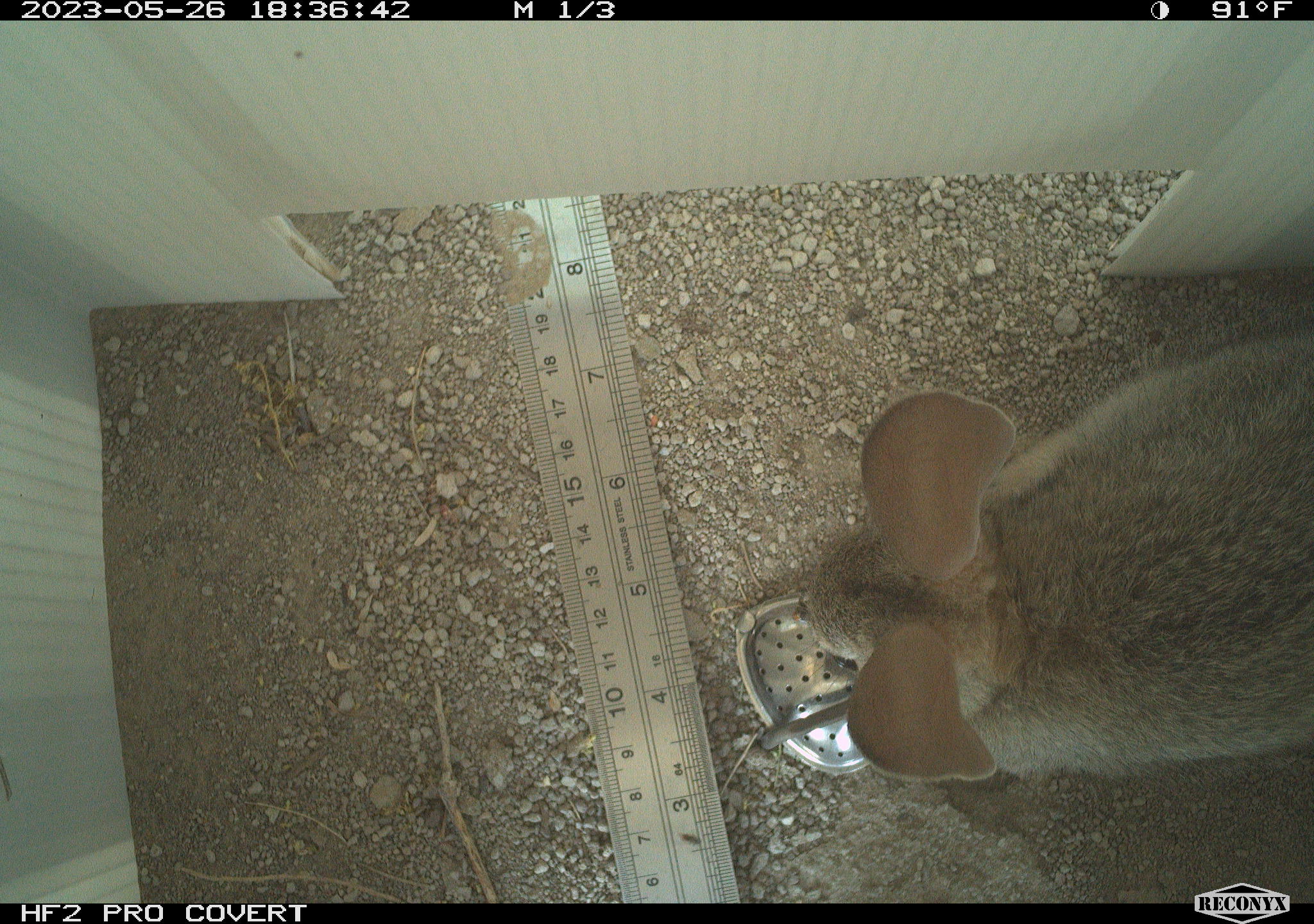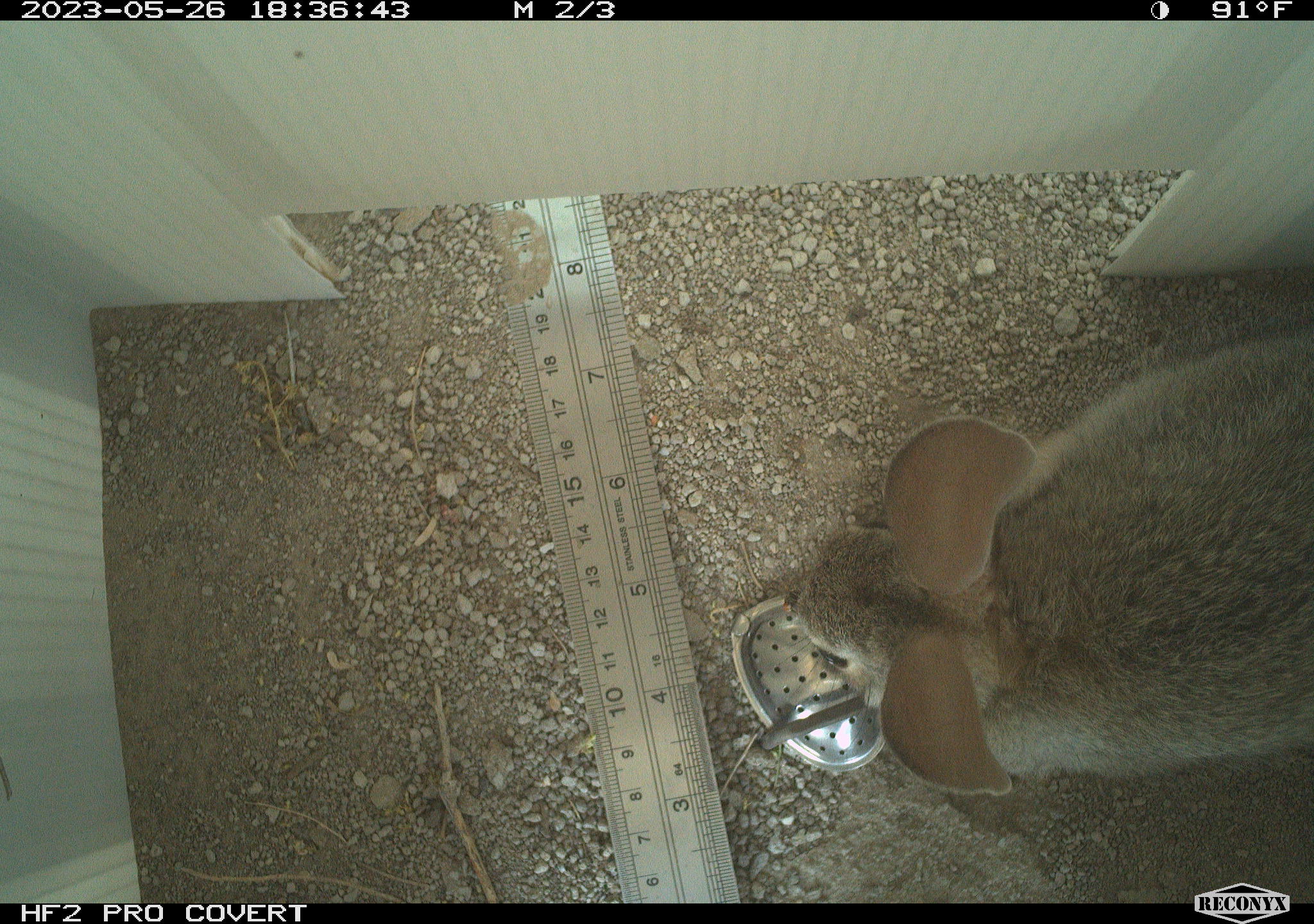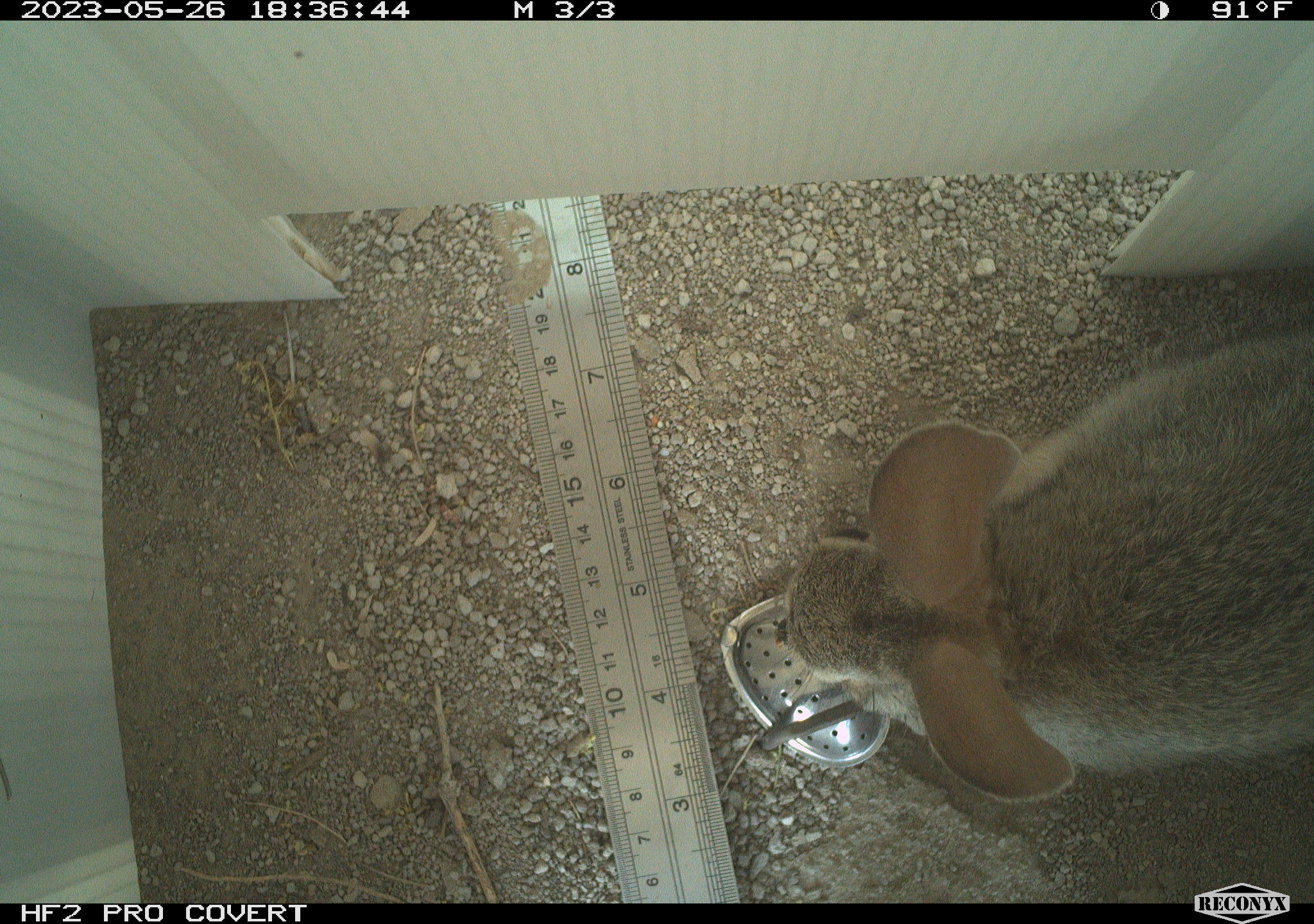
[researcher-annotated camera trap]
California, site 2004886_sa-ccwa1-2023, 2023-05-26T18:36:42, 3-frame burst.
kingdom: Animalia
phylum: Chordata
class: Mammalia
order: Lagomorpha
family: Leporidae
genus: Sylvilagus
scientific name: Sylvilagus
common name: cottontail rabbits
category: sylvilagus species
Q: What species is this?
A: Sylvilagus species (cottontail rabbits) (Sylvilagus).